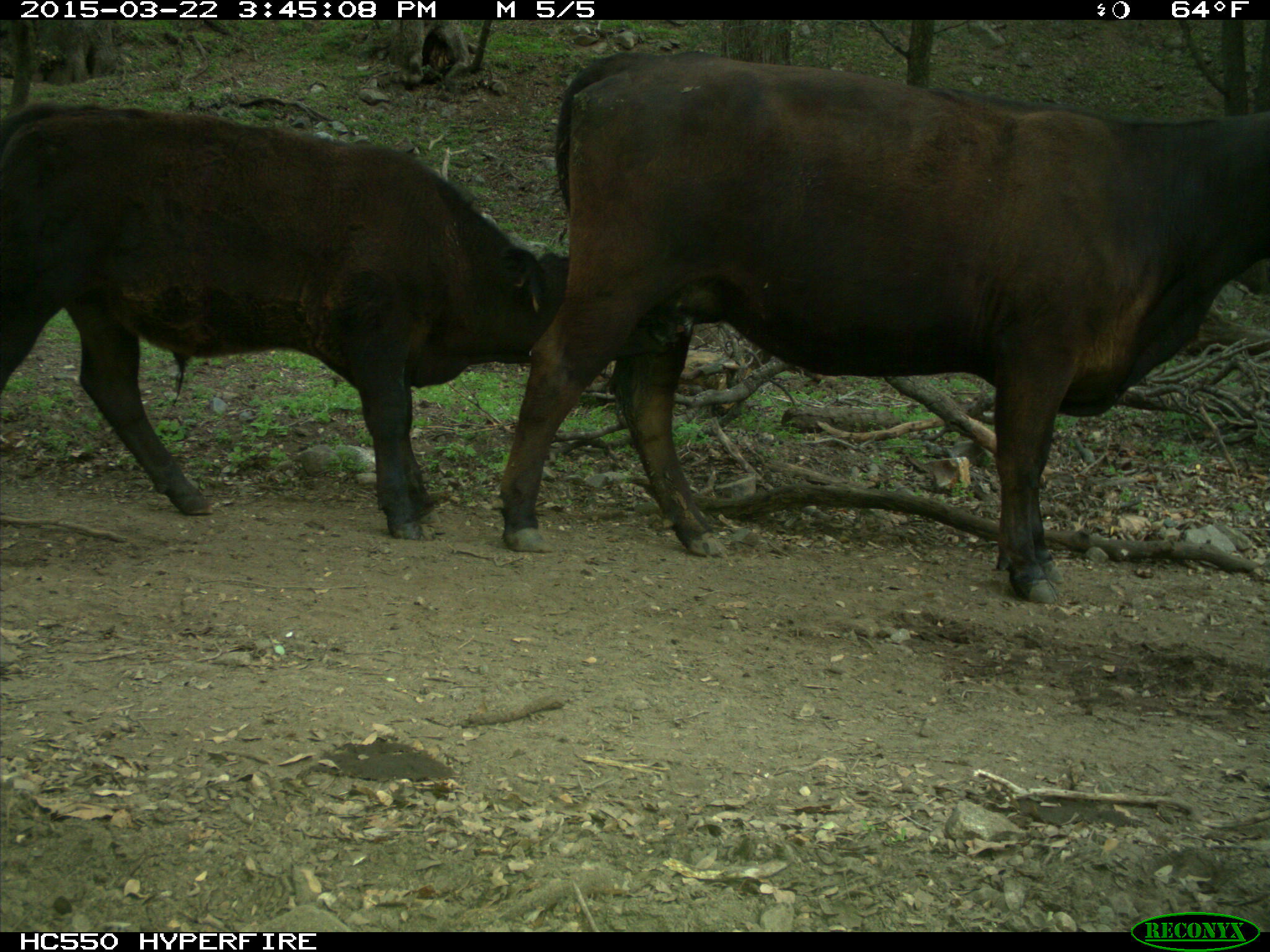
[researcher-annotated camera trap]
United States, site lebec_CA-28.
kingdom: Animalia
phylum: Chordata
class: Mammalia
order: Artiodactyla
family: Bovidae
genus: Bos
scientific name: Bos taurus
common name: domestic cow